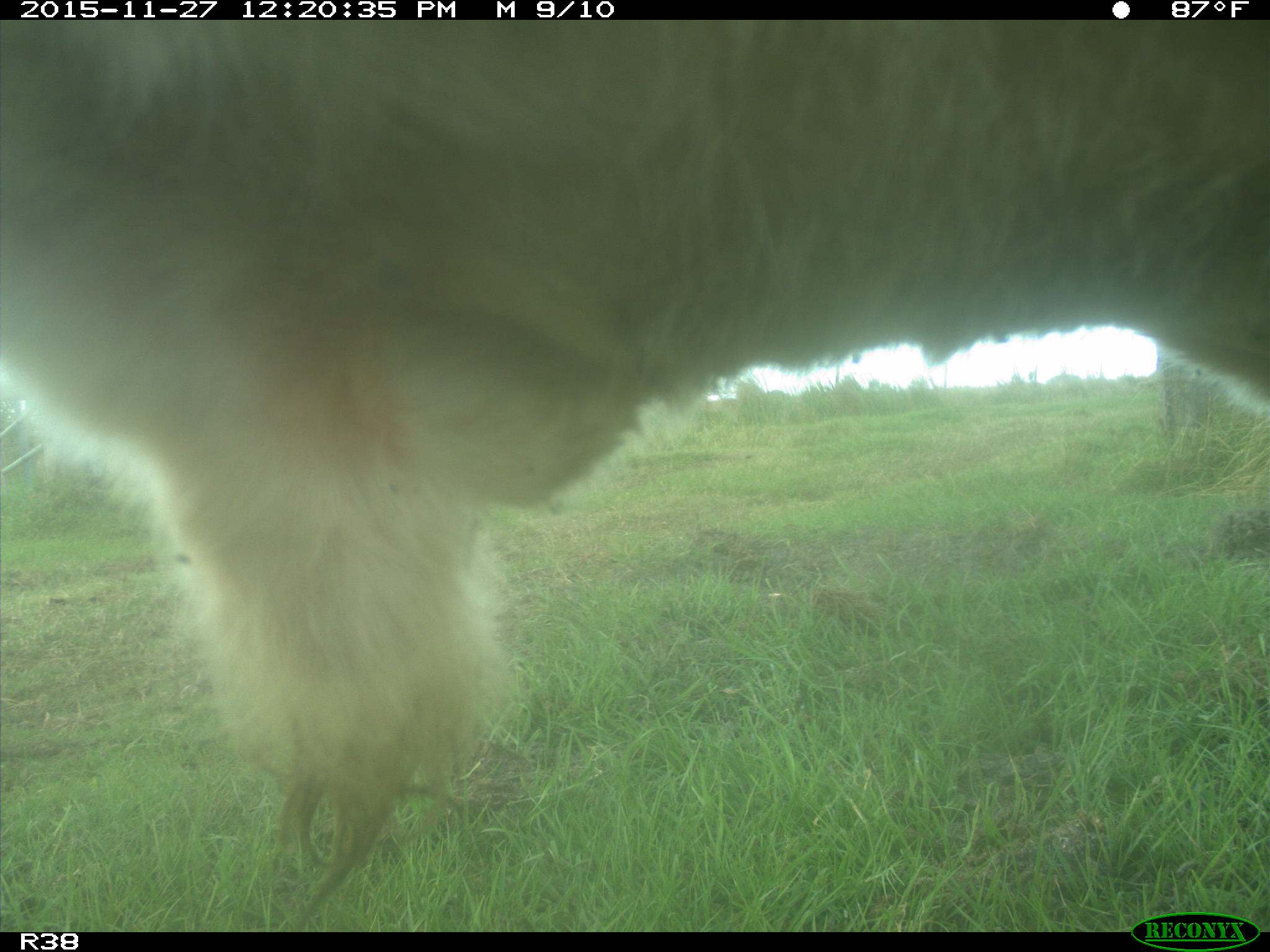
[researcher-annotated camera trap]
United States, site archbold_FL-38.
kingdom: Animalia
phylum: Chordata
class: Mammalia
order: Artiodactyla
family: Bovidae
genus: Bos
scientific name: Bos taurus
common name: domestic cow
Bos taurus (domestic cow).